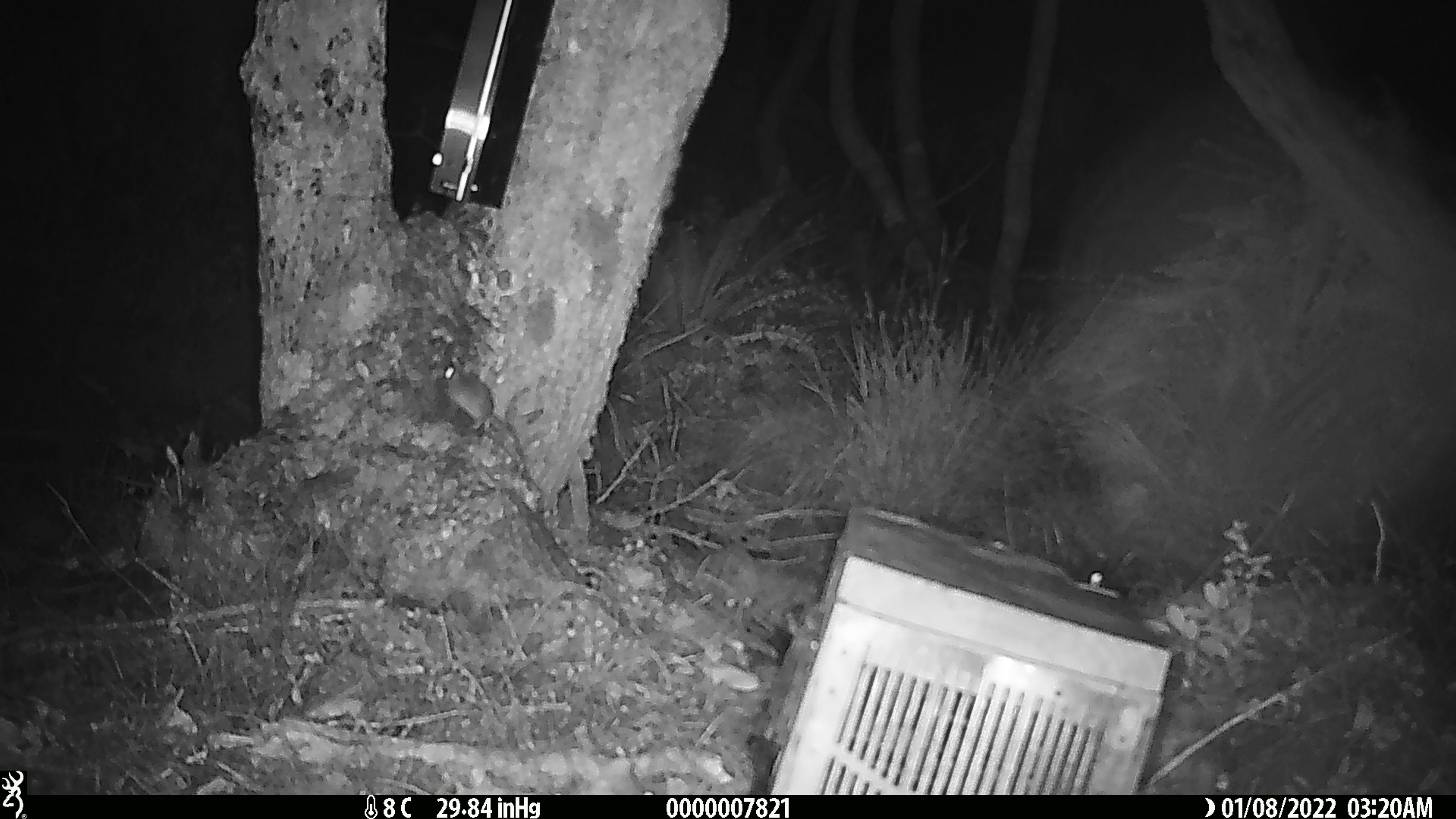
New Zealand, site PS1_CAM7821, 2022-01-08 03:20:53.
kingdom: Animalia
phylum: Chordata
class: Mammalia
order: Rodentia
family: Muridae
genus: Mus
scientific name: Mus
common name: mouse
Mouse (Mus).